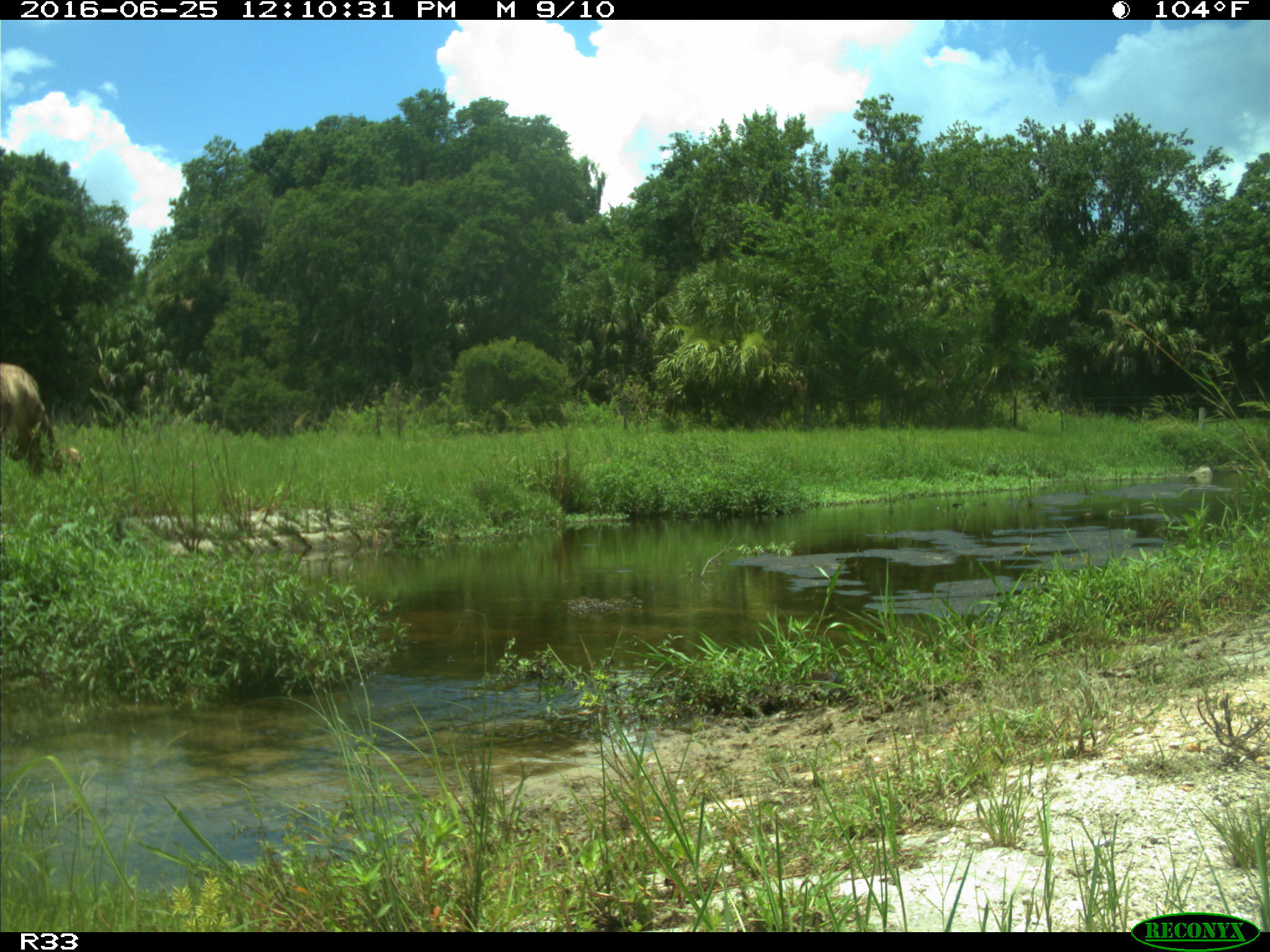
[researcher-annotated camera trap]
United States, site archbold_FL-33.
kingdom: Animalia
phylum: Chordata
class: Mammalia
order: Artiodactyla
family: Bovidae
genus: Bos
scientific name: Bos taurus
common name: domestic cow